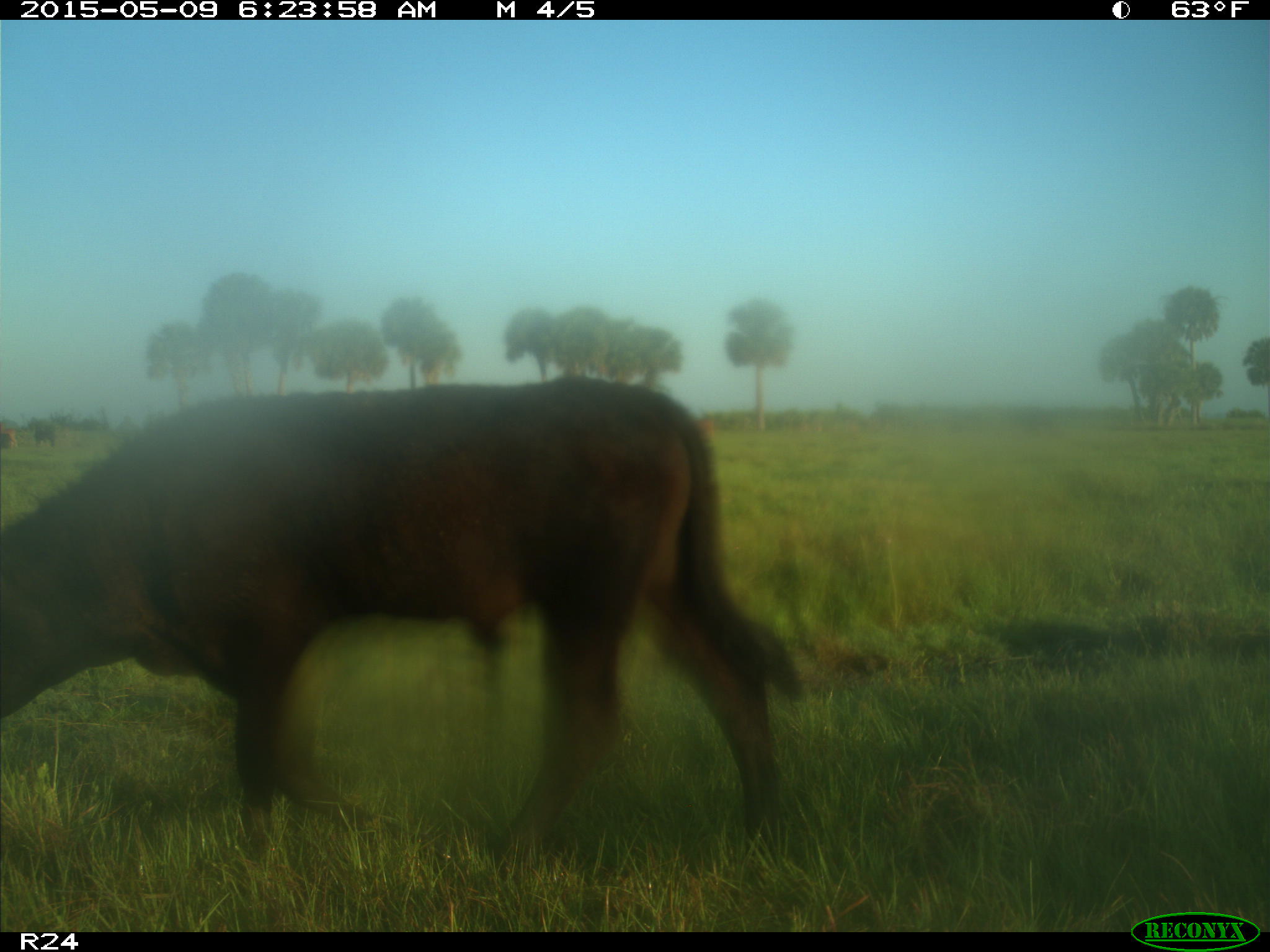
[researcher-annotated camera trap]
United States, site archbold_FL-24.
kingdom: Animalia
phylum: Chordata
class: Mammalia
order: Artiodactyla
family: Bovidae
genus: Bos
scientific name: Bos taurus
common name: domestic cow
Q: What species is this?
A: Bos taurus (domestic cow).